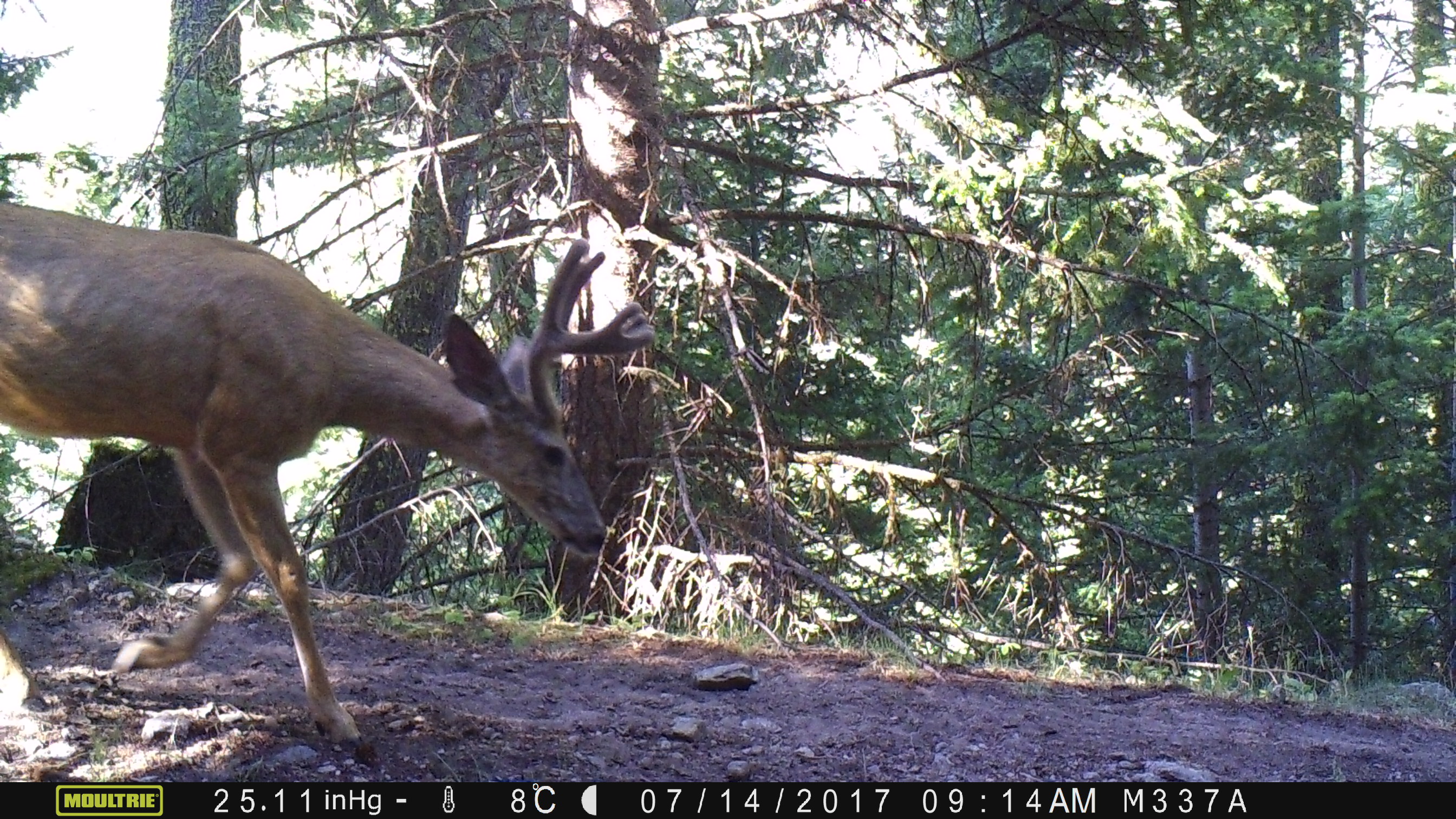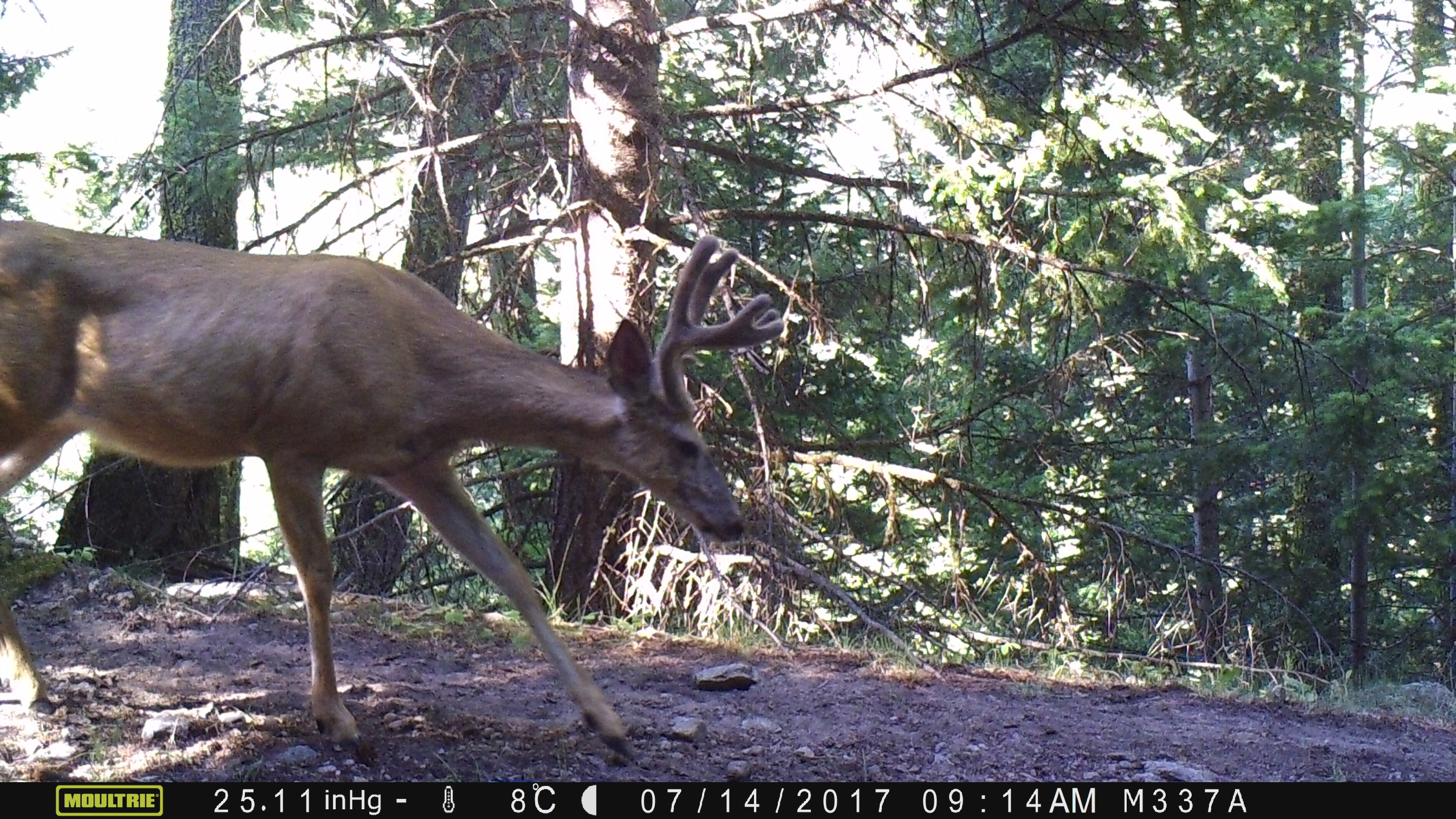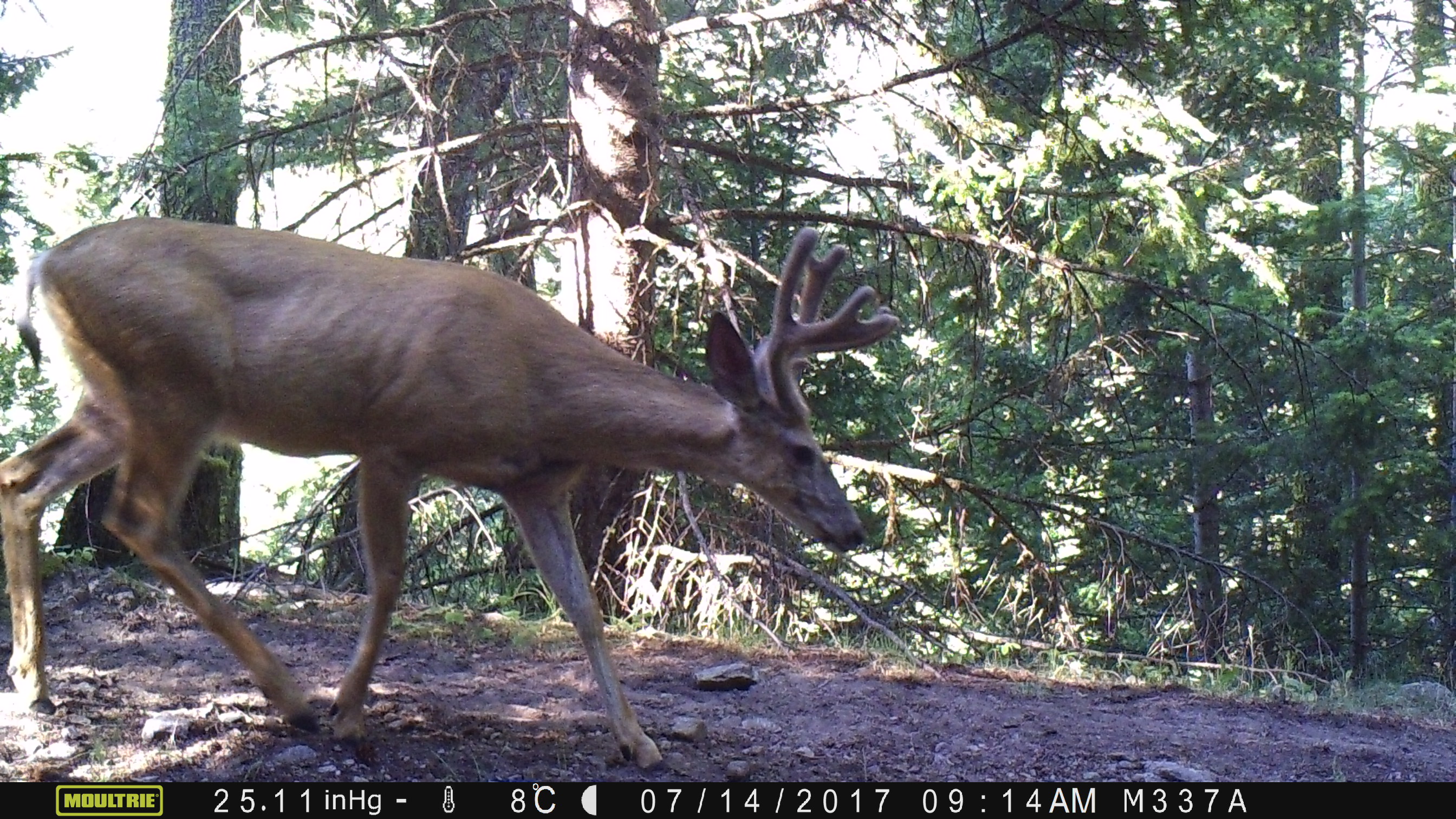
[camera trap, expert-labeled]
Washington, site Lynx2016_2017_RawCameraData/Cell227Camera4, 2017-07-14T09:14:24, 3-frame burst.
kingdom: Animalia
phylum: Chordata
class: Mammalia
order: Artiodactyla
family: Cervidae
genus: Odocoileus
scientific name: Odocoileus hemionus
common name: mule deer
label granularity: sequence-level